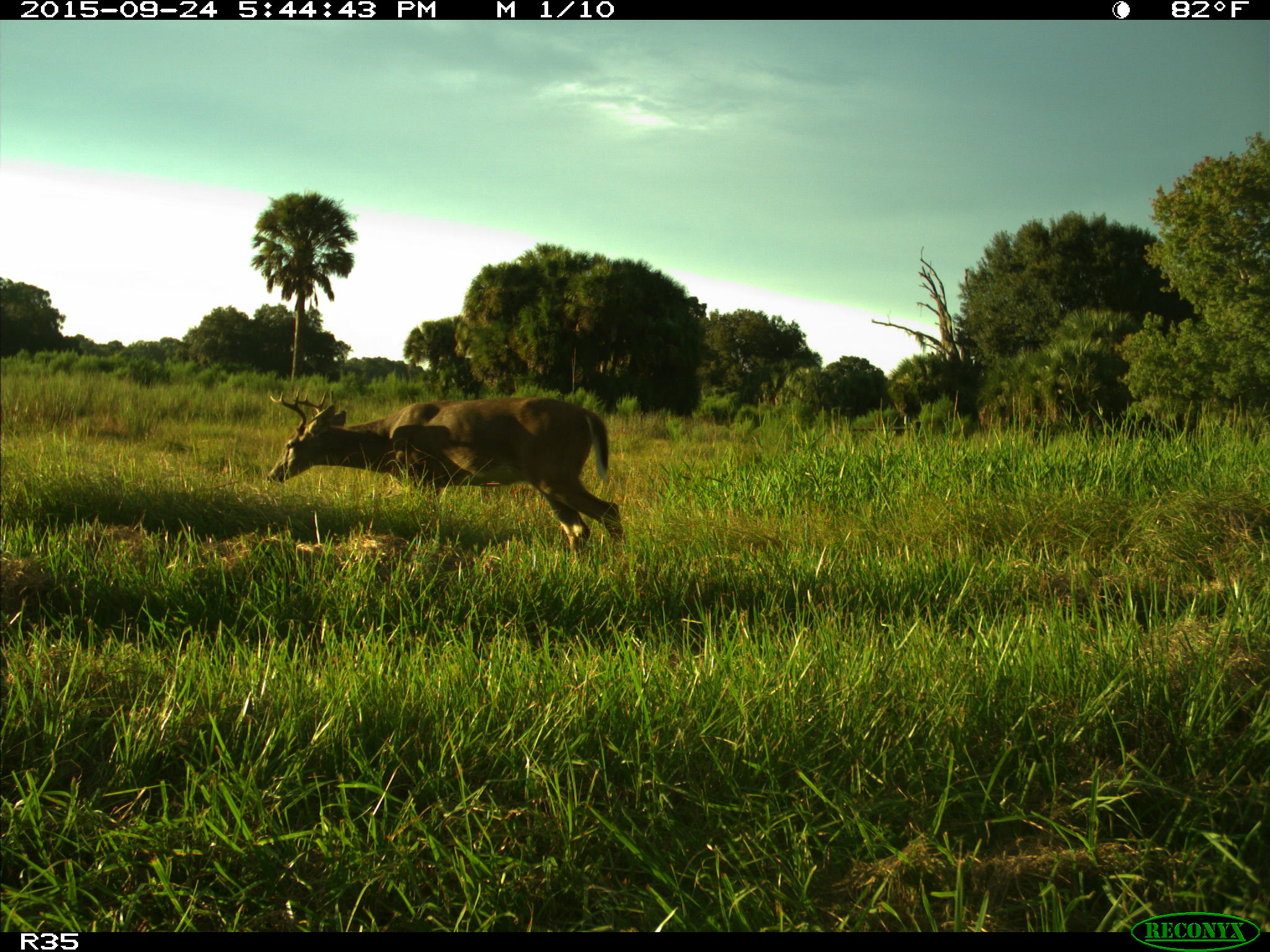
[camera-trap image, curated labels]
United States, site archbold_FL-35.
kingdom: Animalia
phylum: Chordata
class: Mammalia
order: Artiodactyla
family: Cervidae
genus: Odocoileus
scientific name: Odocoileus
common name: deer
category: unidentified deer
Unidentified deer (deer) (Odocoileus).